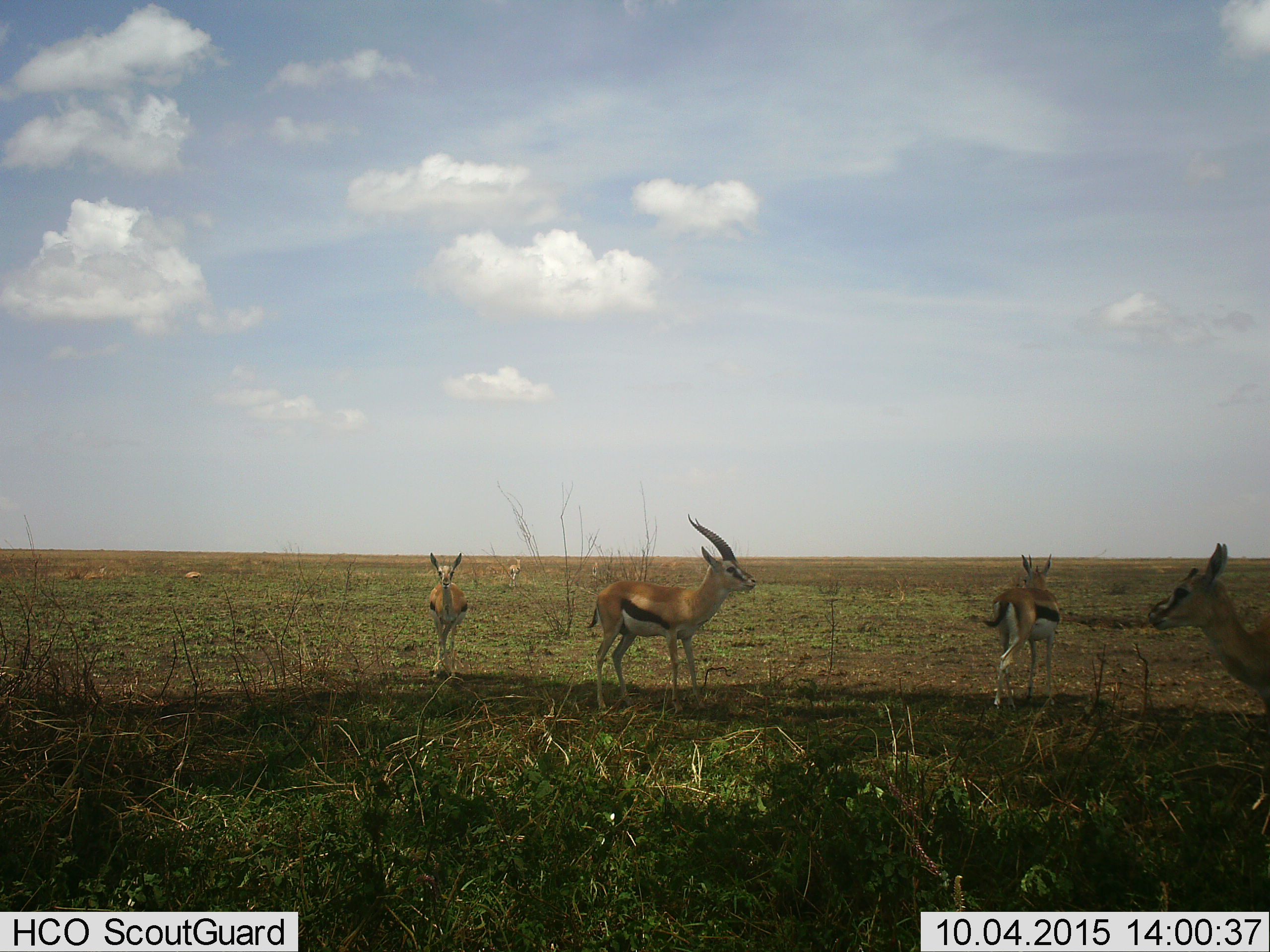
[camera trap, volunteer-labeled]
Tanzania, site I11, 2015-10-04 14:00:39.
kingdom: Animalia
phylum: Chordata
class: Mammalia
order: Artiodactyla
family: Bovidae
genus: Eudorcas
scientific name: Eudorcas thomsonii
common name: thomson's gazelle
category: gazellethomsons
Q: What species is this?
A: Gazellethomsons (thomson's gazelle) (Eudorcas thomsonii).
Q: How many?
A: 6.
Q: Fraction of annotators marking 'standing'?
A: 100%.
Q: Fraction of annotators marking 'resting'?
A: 10%.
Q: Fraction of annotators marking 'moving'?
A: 30%.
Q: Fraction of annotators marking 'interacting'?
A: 0%.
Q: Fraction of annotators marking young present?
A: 0%.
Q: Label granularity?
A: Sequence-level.